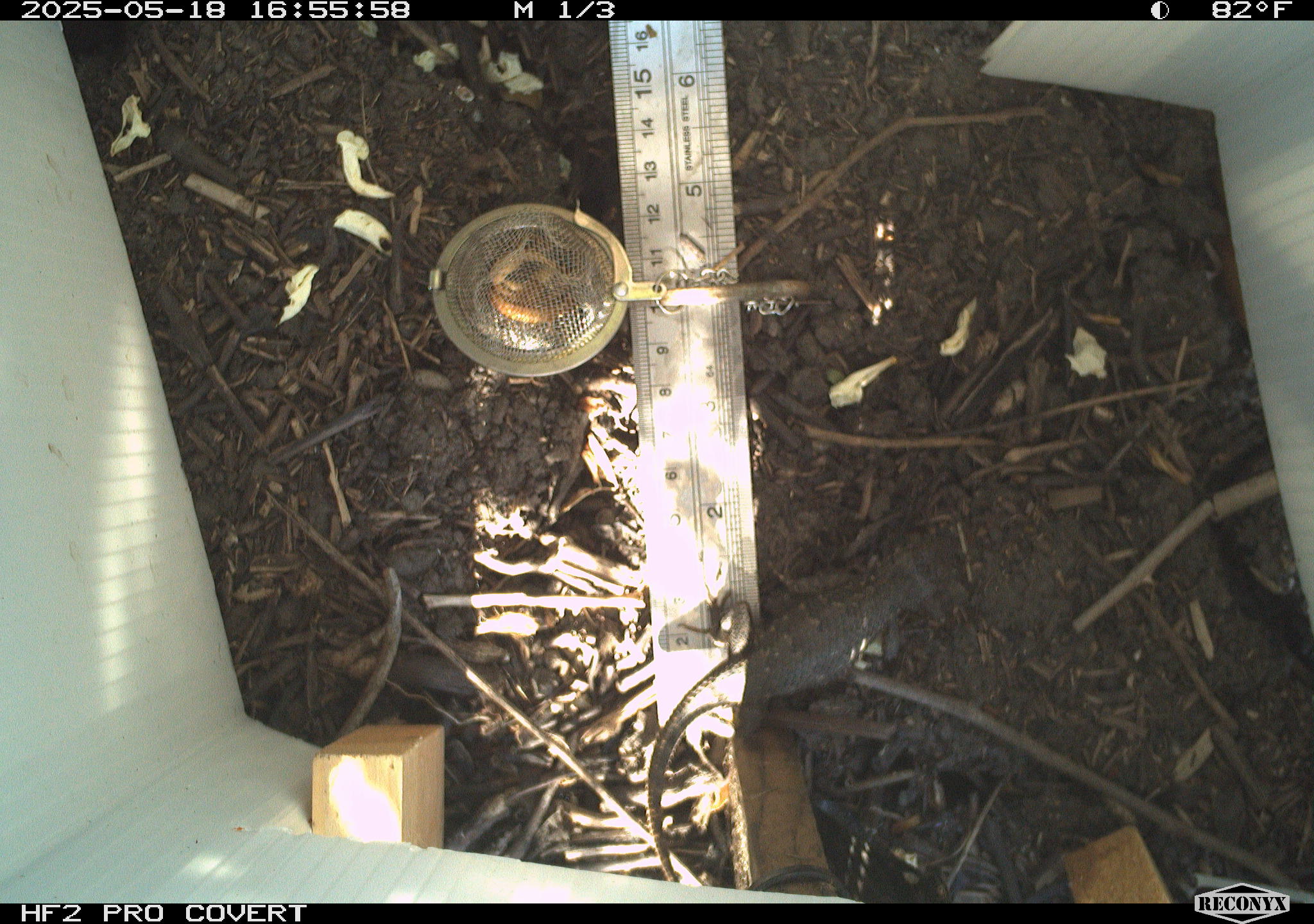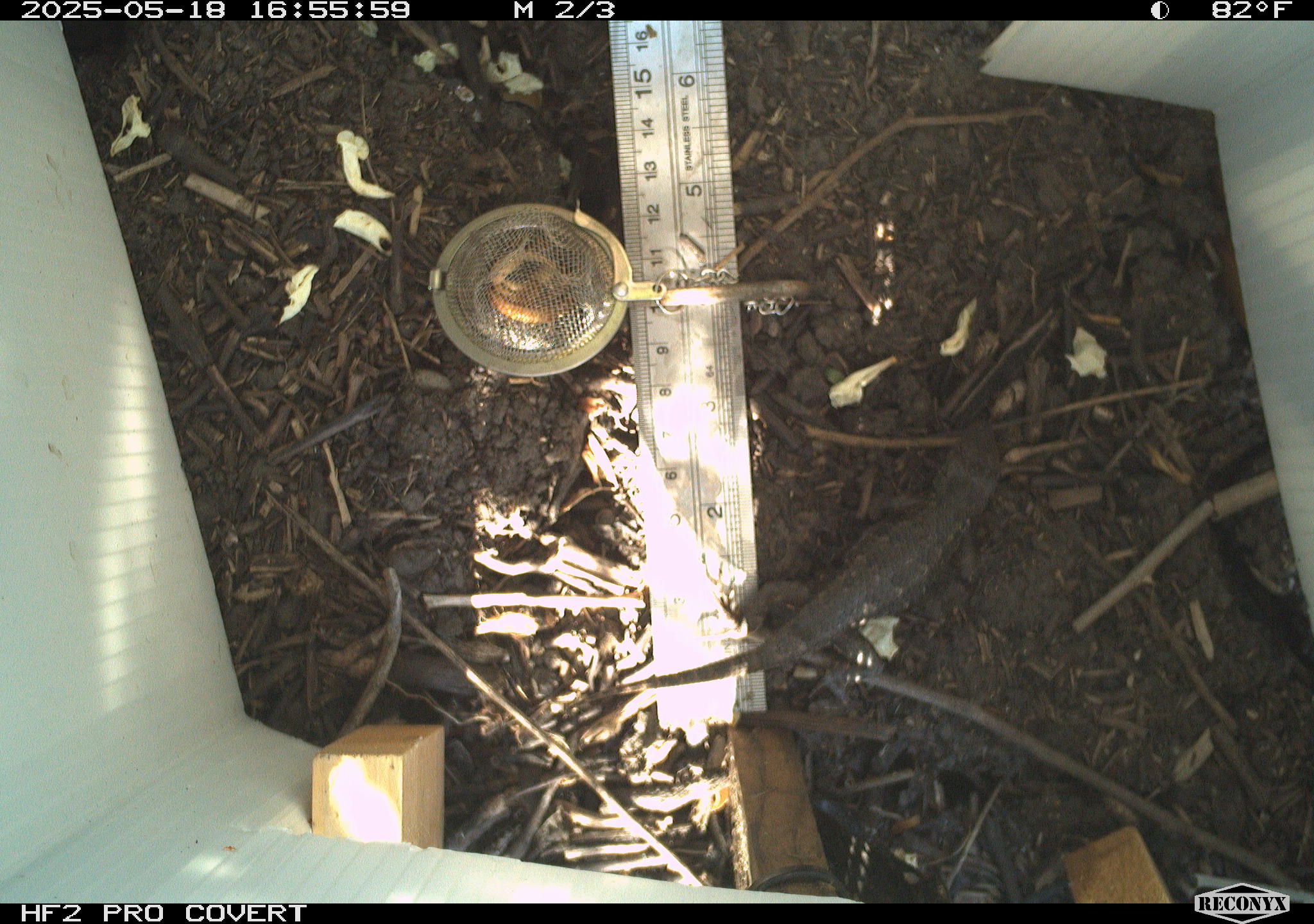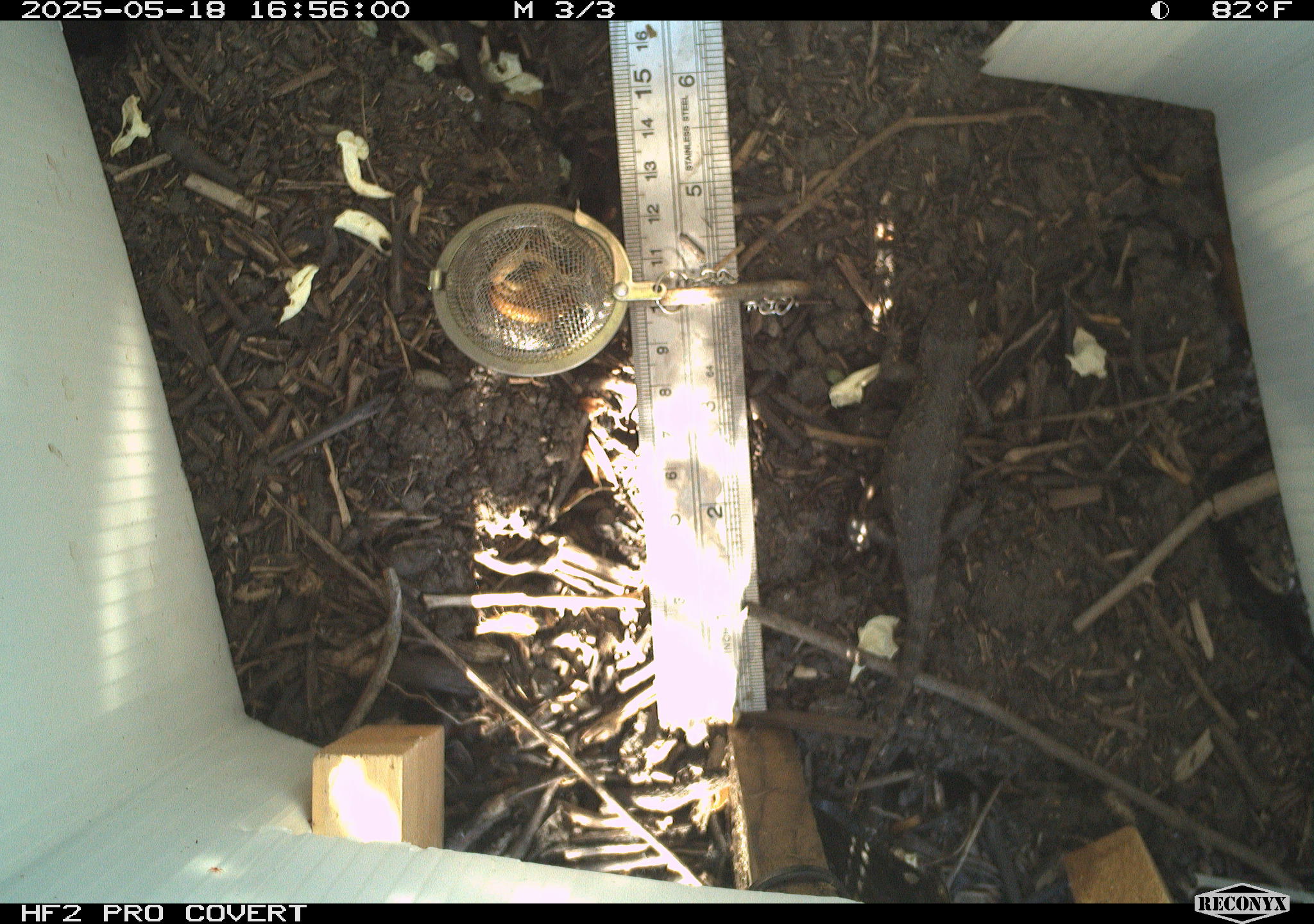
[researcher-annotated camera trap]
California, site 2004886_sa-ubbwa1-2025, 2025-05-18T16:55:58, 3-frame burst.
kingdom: Animalia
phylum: Chordata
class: Reptilia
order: Squamata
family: Phrynosomatidae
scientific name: Phrynosomatidae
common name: north american spiny lizards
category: sceloporus/uta species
Sceloporus/uta species (north american spiny lizards) (Phrynosomatidae).